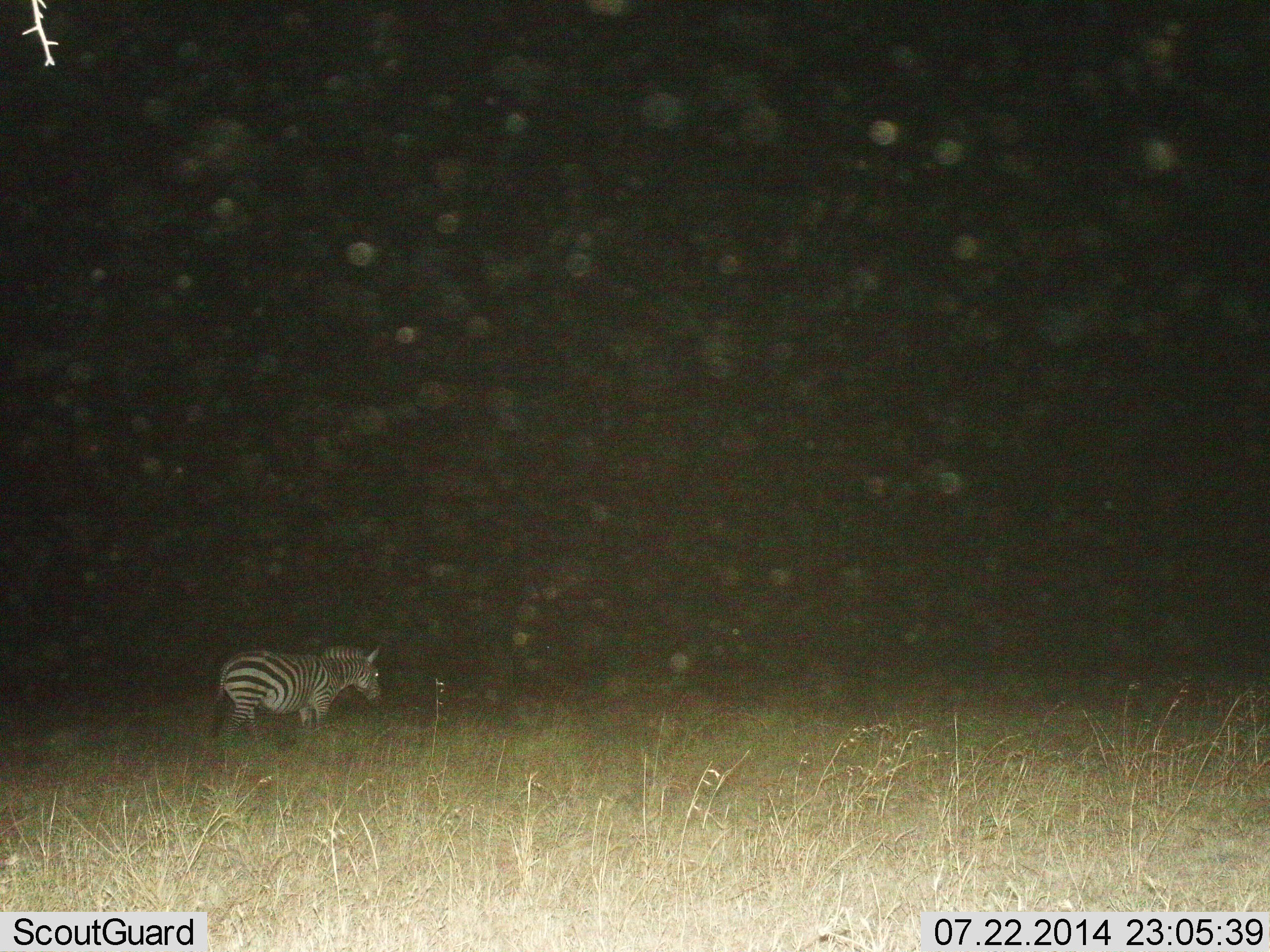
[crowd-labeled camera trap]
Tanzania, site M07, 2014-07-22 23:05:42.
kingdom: Animalia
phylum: Chordata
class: Mammalia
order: Perissodactyla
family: Equidae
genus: Equus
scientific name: Equus quagga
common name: plains zebra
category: zebra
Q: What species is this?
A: Zebra (plains zebra) (Equus quagga).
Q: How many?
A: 1.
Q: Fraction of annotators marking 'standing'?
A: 50%.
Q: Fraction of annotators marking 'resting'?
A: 0%.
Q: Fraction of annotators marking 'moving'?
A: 50%.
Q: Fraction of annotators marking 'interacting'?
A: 0%.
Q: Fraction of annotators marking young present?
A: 0%.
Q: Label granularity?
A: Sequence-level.